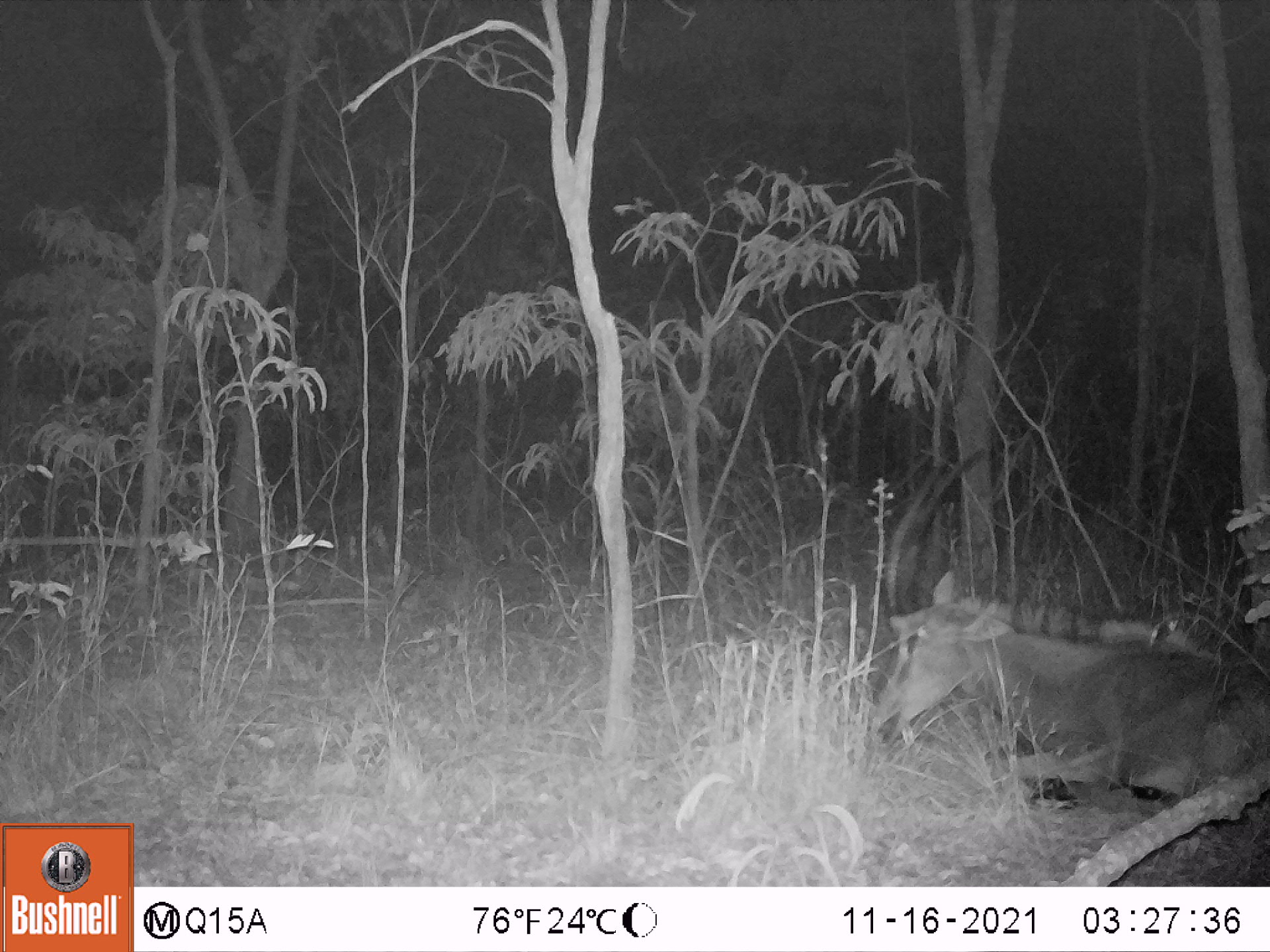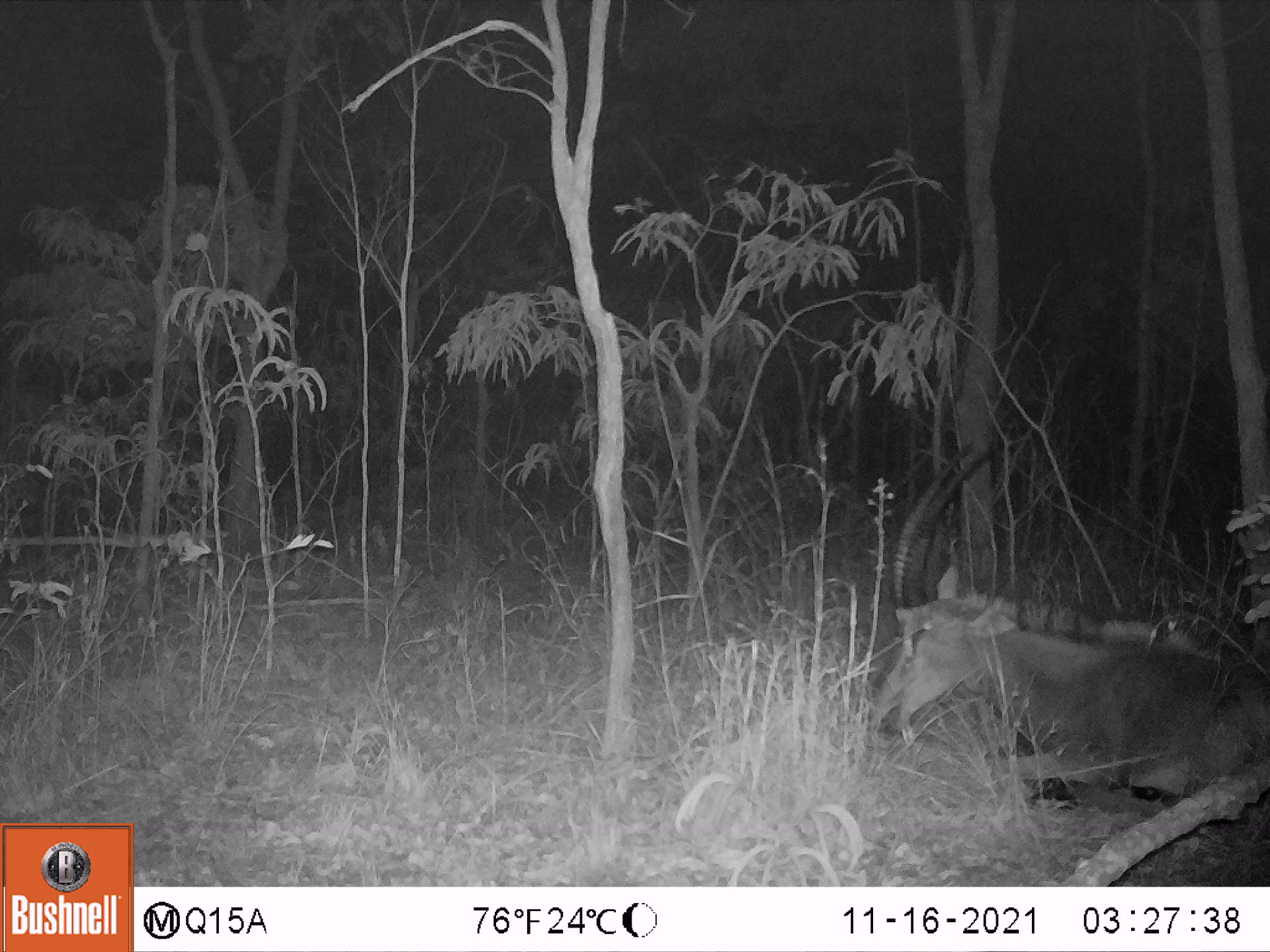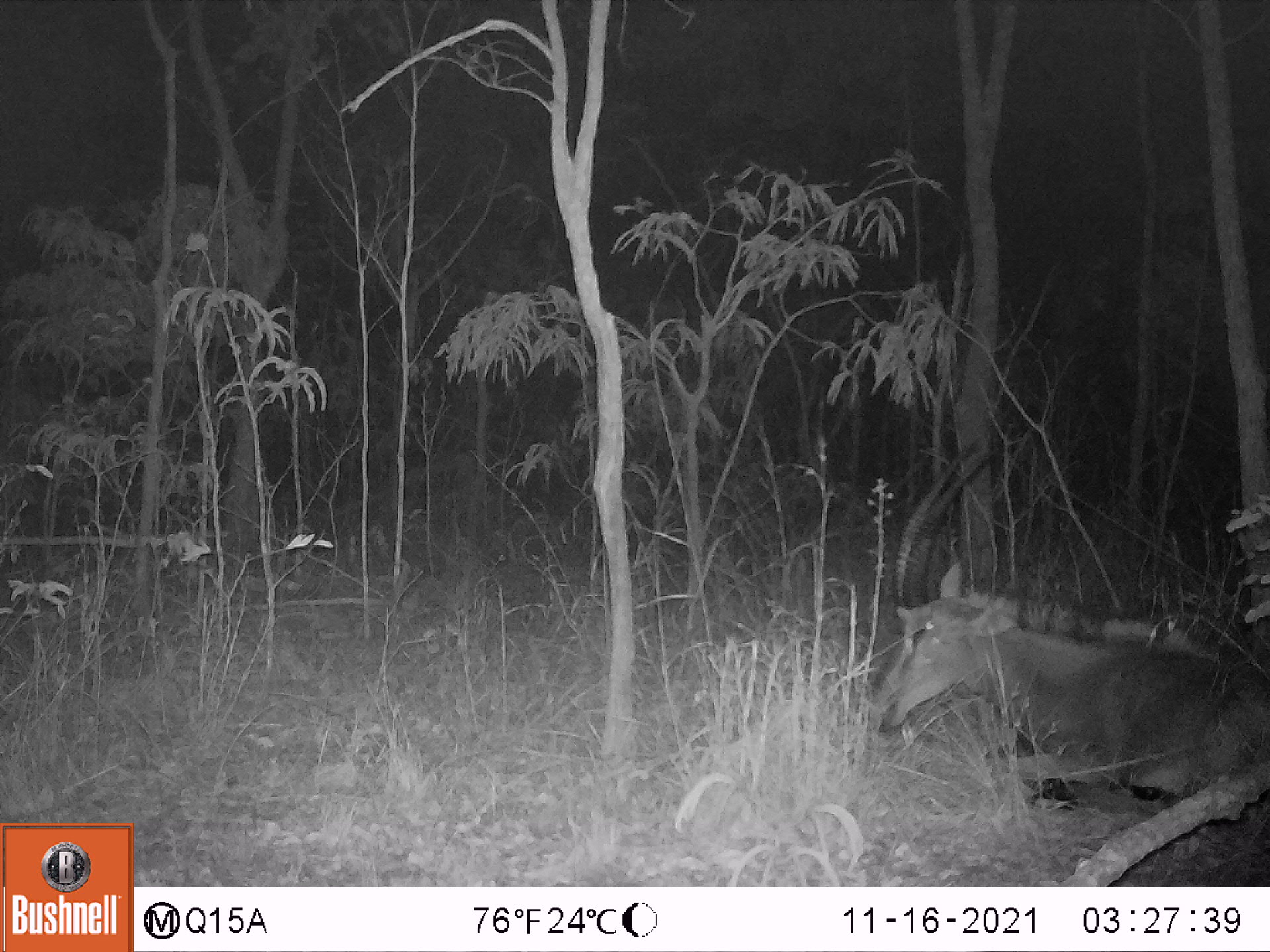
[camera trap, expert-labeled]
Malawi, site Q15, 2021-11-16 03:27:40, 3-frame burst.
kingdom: Animalia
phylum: Chordata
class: Mammalia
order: Artiodactyla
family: Bovidae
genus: Hippotragus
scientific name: Hippotragus niger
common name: sable antelope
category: sable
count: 1